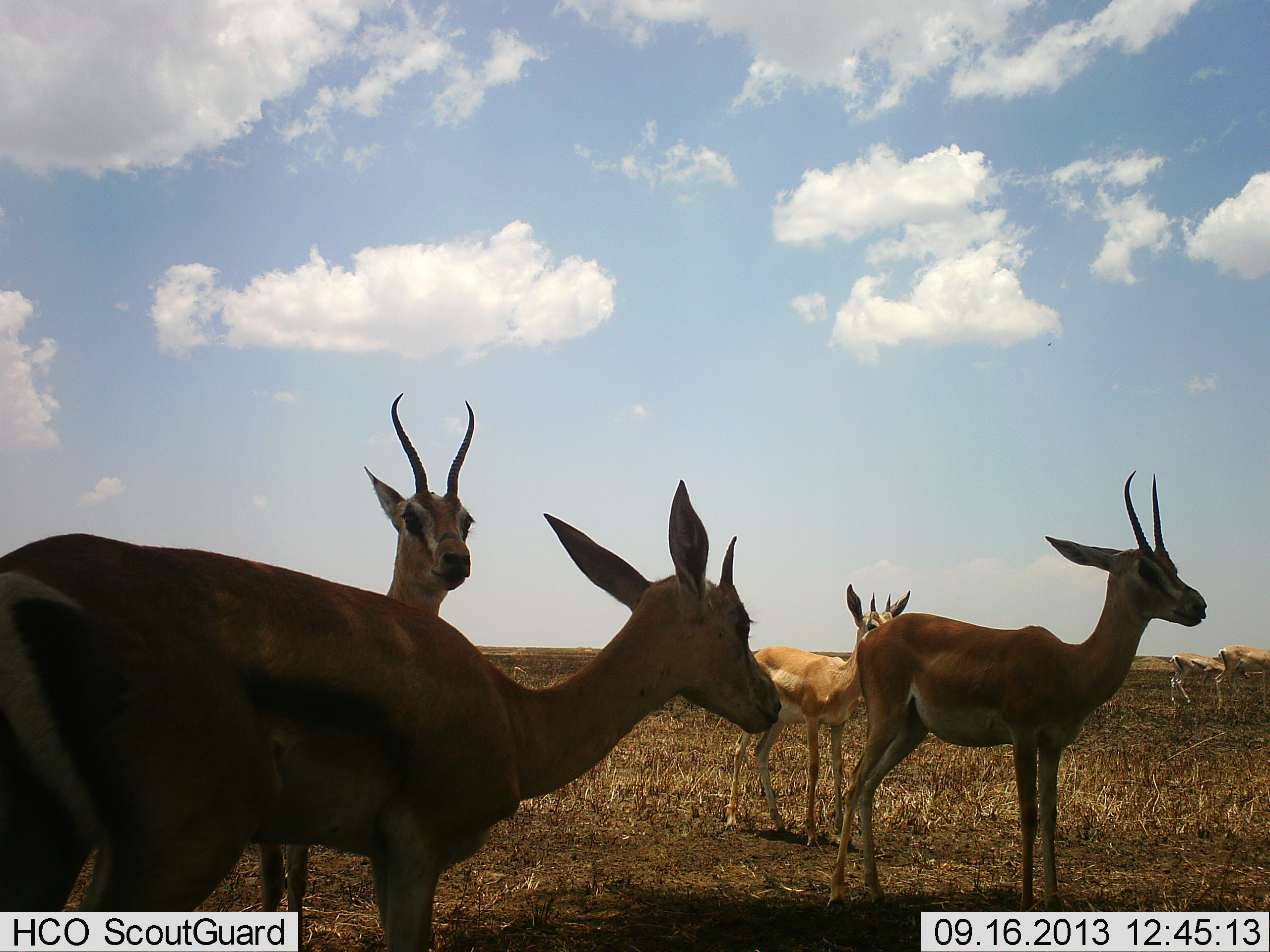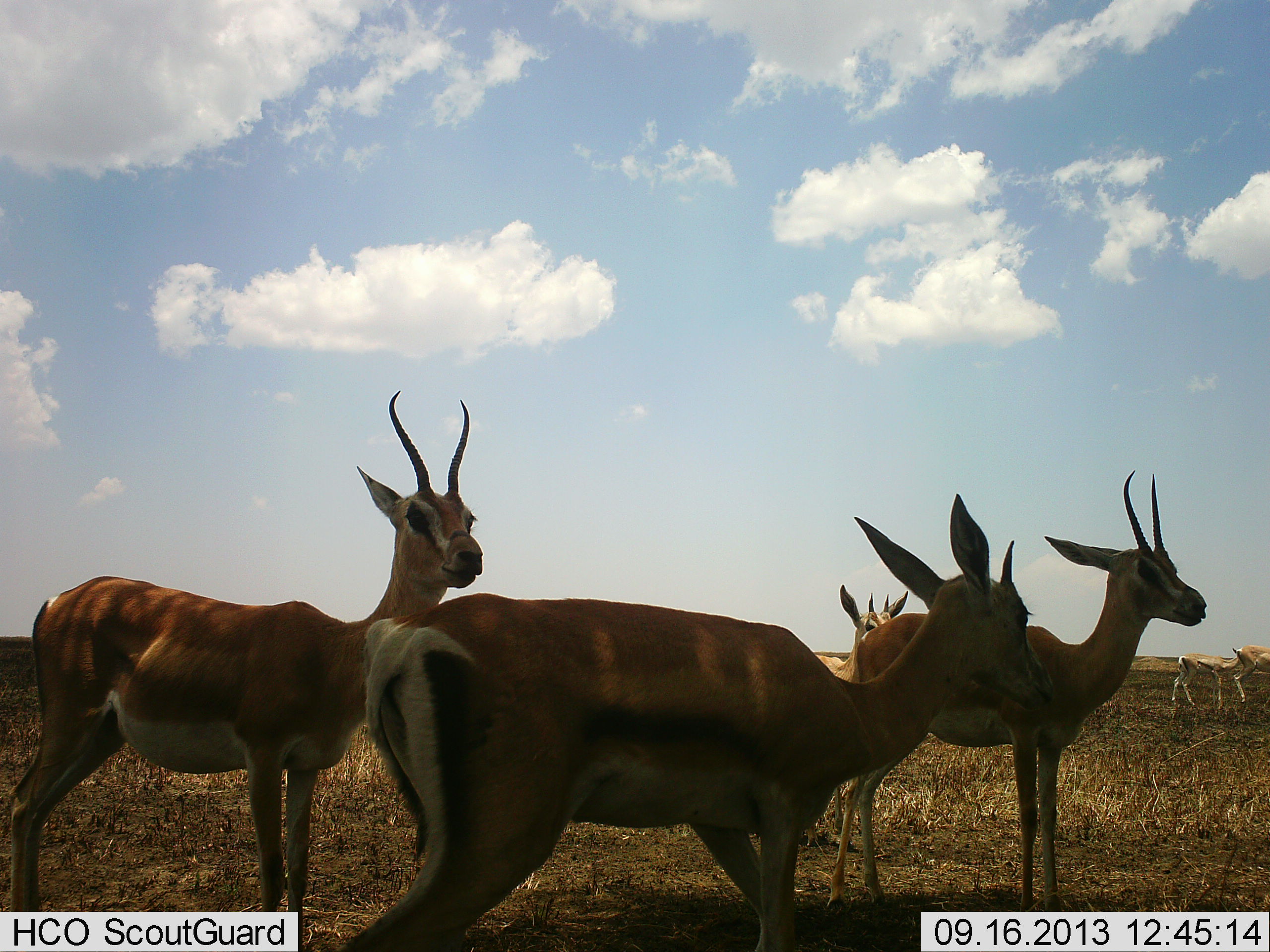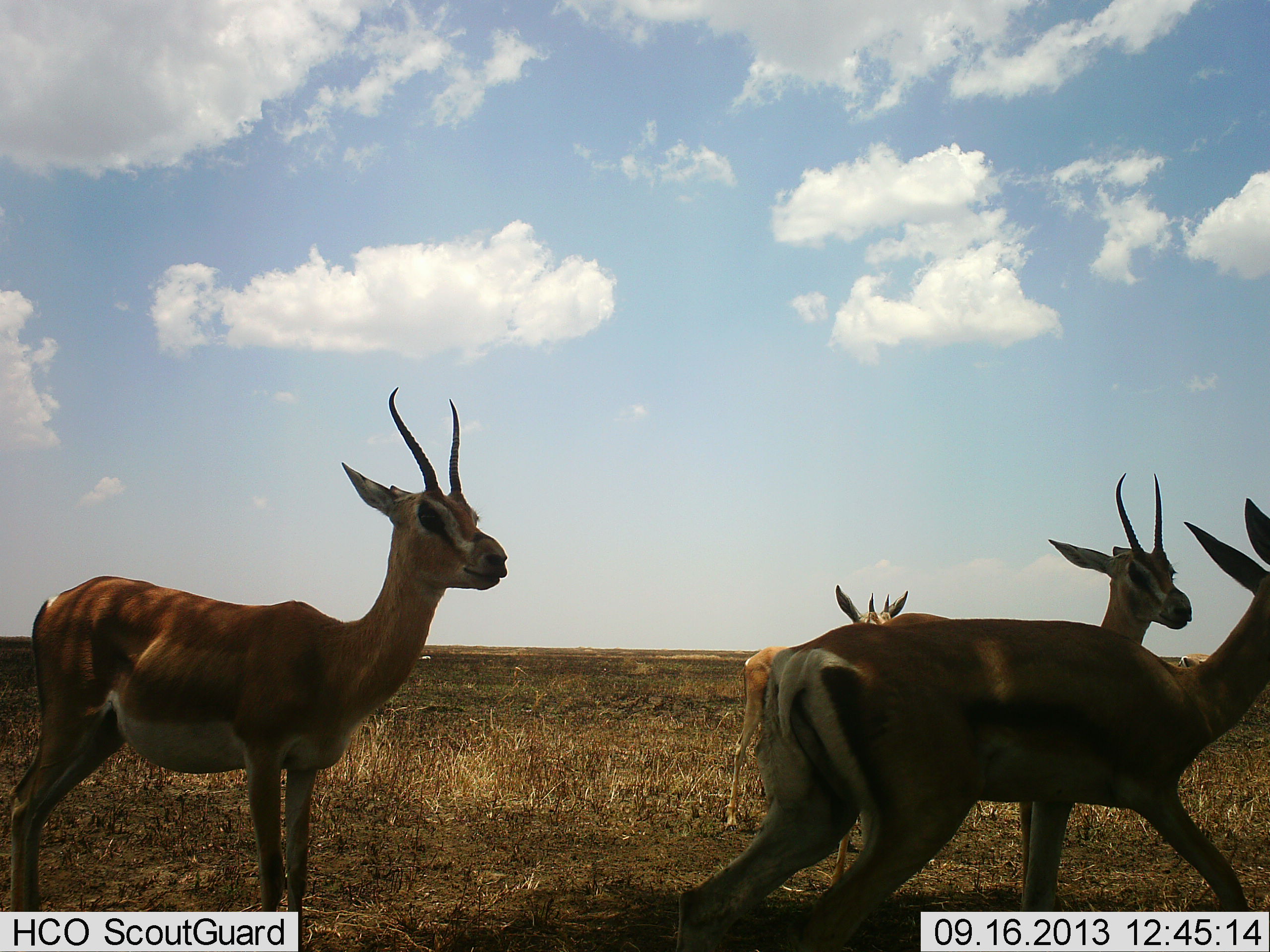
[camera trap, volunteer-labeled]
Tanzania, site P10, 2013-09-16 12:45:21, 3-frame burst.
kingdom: Animalia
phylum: Chordata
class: Mammalia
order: Artiodactyla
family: Bovidae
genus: Nanger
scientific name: Nanger granti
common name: grant's gazelle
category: gazellegrants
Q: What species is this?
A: Gazellegrants (grant's gazelle) (Nanger granti).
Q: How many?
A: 6.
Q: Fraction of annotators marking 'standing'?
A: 93%.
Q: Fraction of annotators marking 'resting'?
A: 0%.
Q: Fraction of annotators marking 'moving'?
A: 73%.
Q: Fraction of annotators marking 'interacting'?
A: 0%.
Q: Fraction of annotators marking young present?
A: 27%.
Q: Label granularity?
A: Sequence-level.